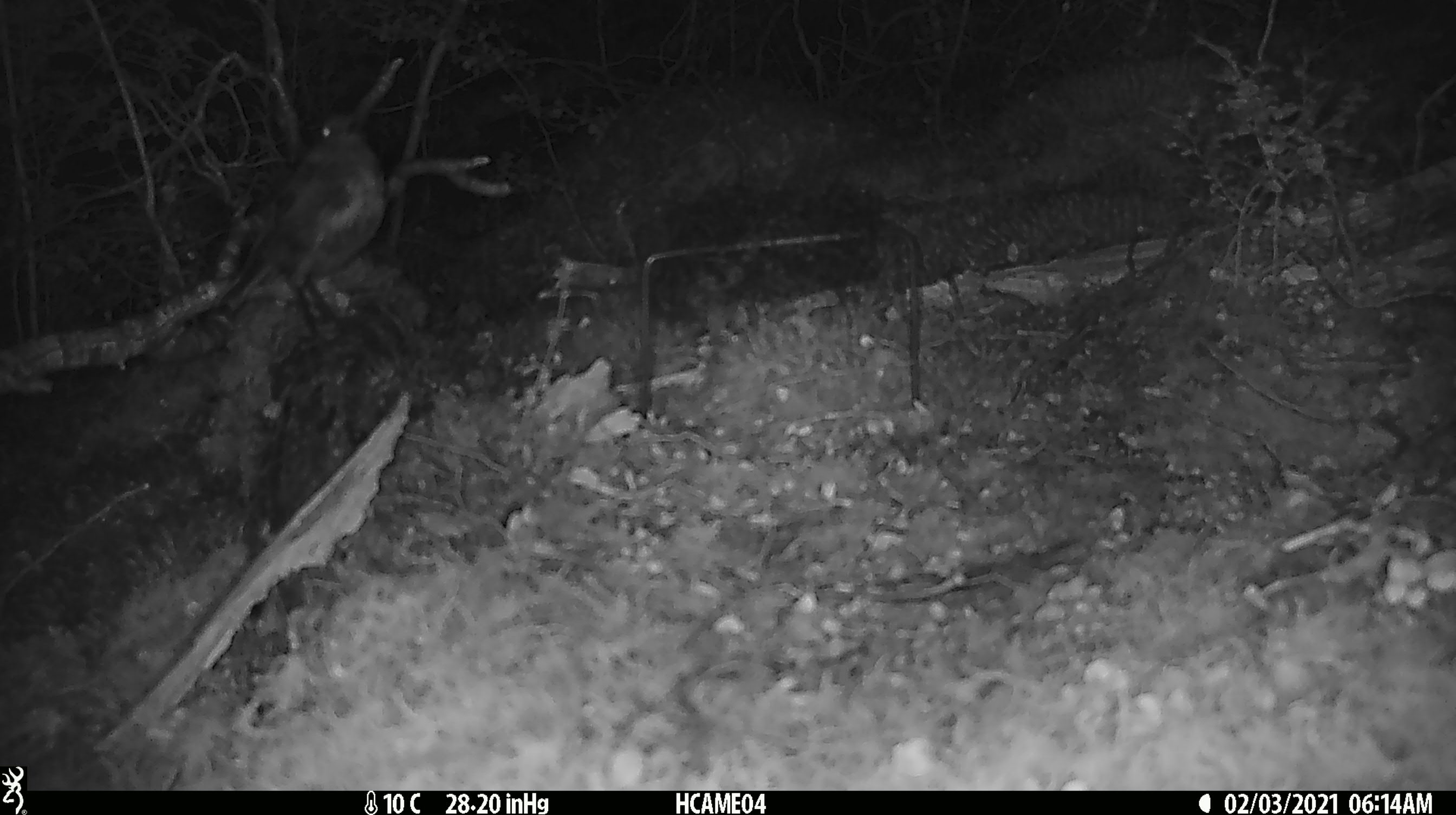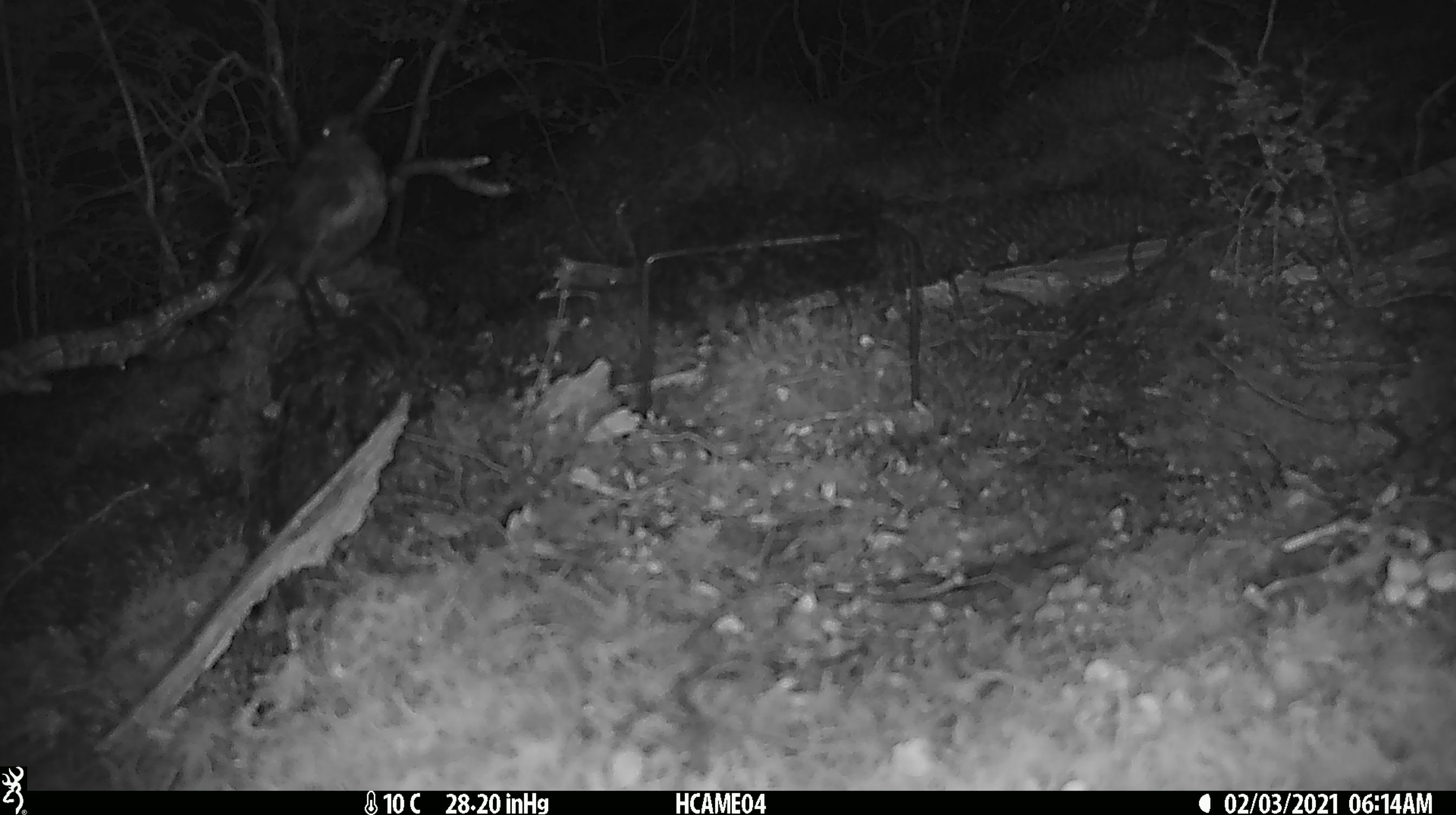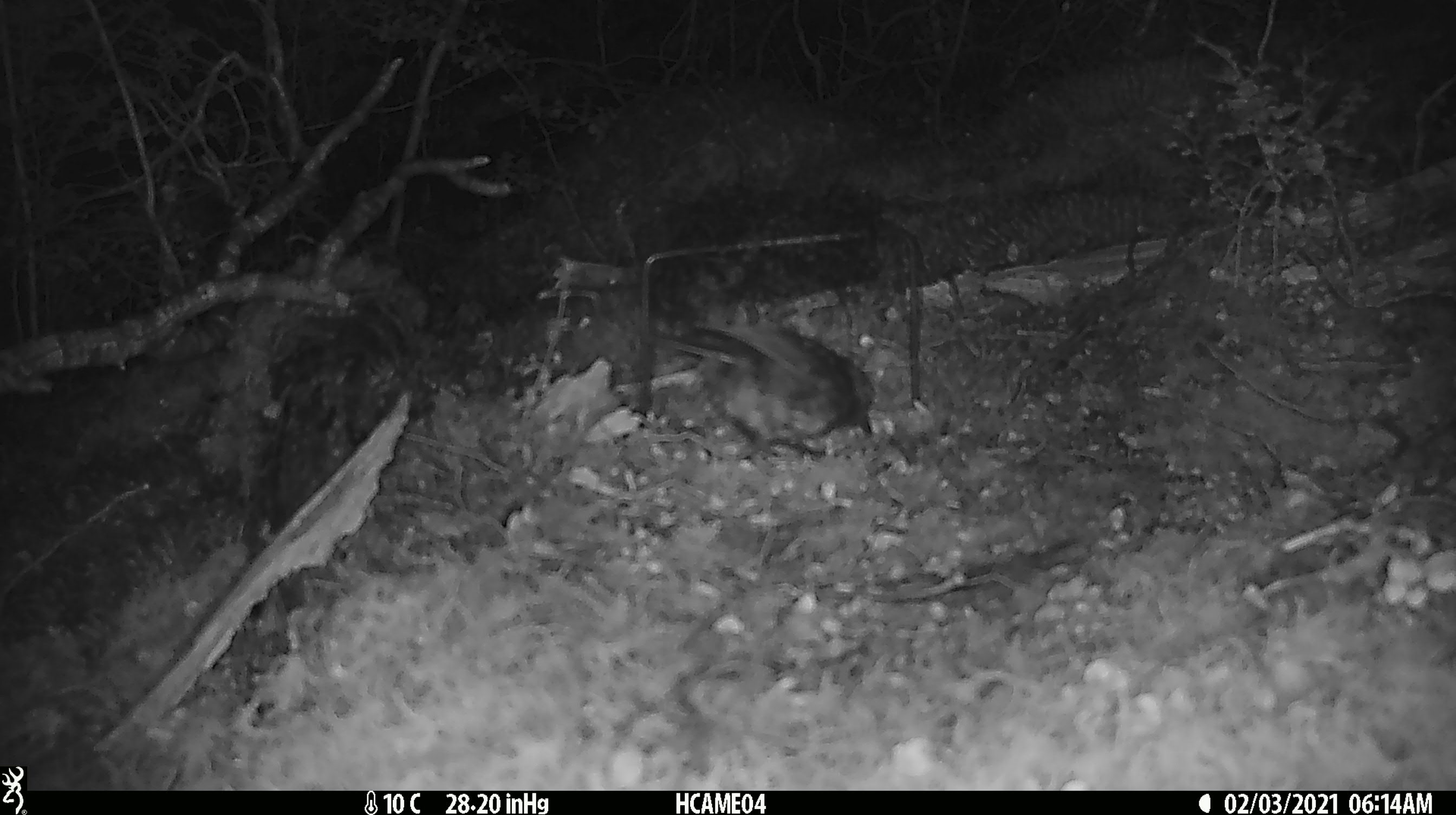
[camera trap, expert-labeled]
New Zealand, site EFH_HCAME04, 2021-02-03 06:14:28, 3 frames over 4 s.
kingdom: Animalia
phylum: Chordata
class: Aves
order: Passeriformes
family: Petroicidae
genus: Petroica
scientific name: Petroica australis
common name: new zealand robin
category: robin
Robin (new zealand robin) (Petroica australis).